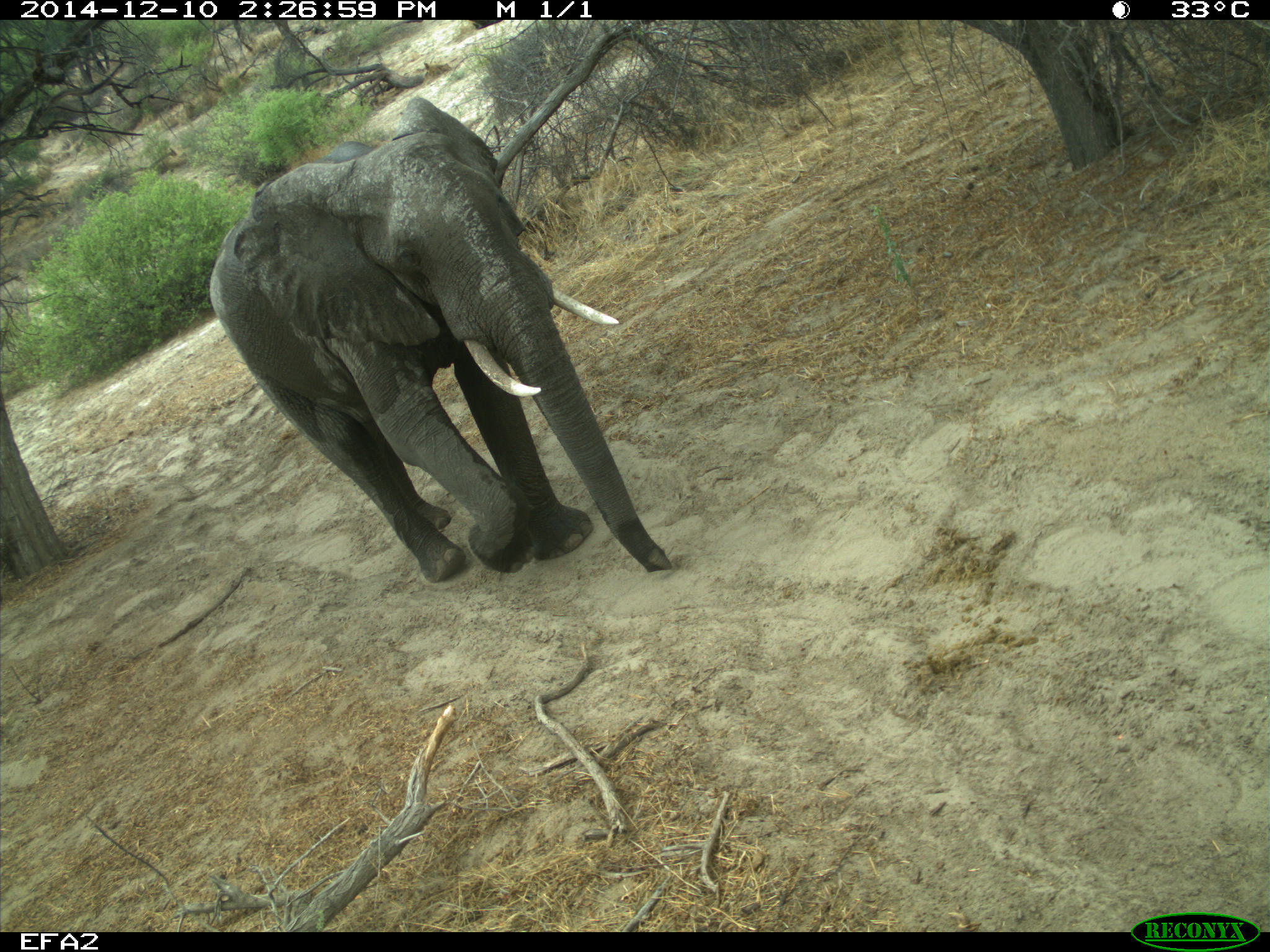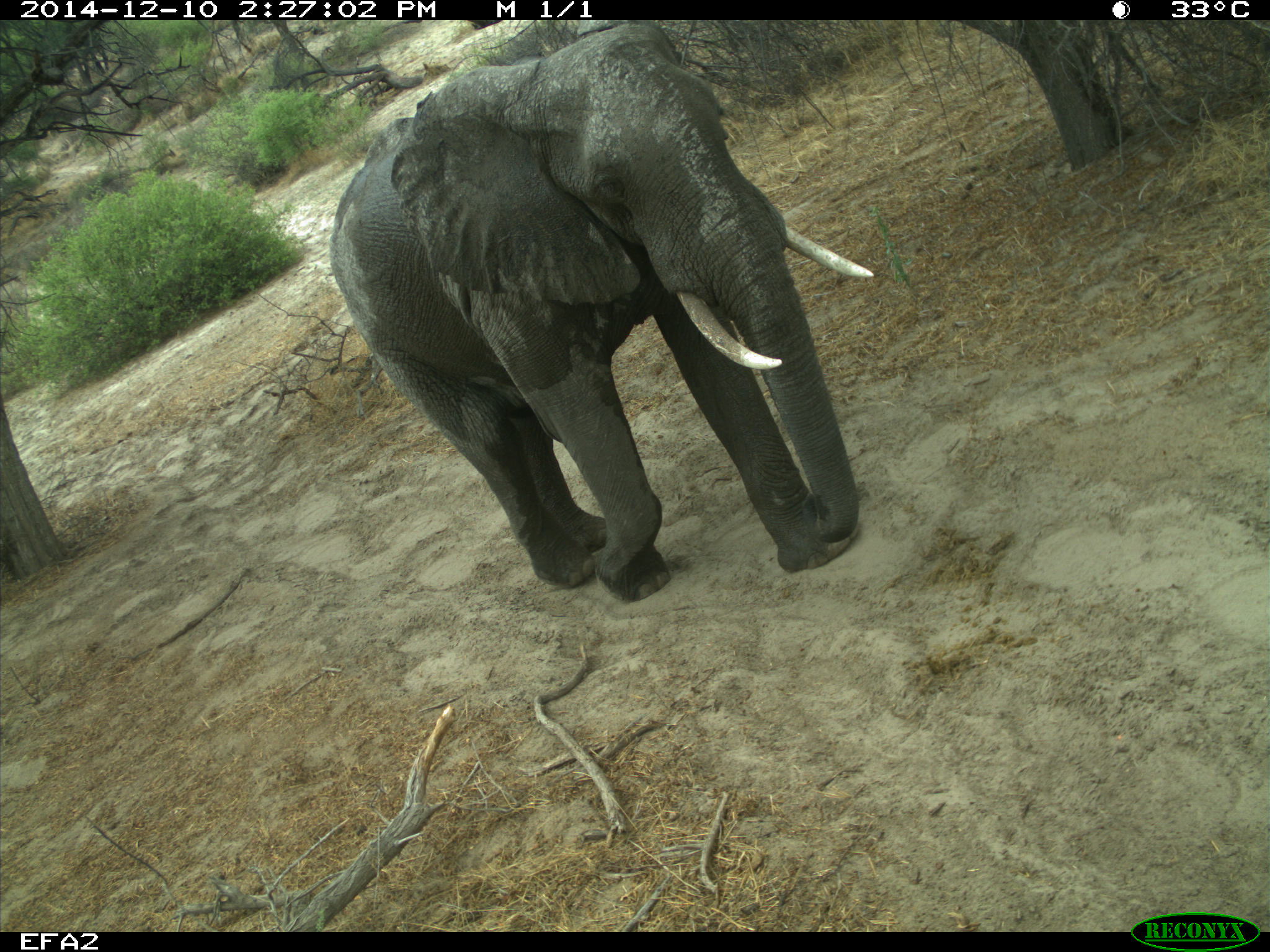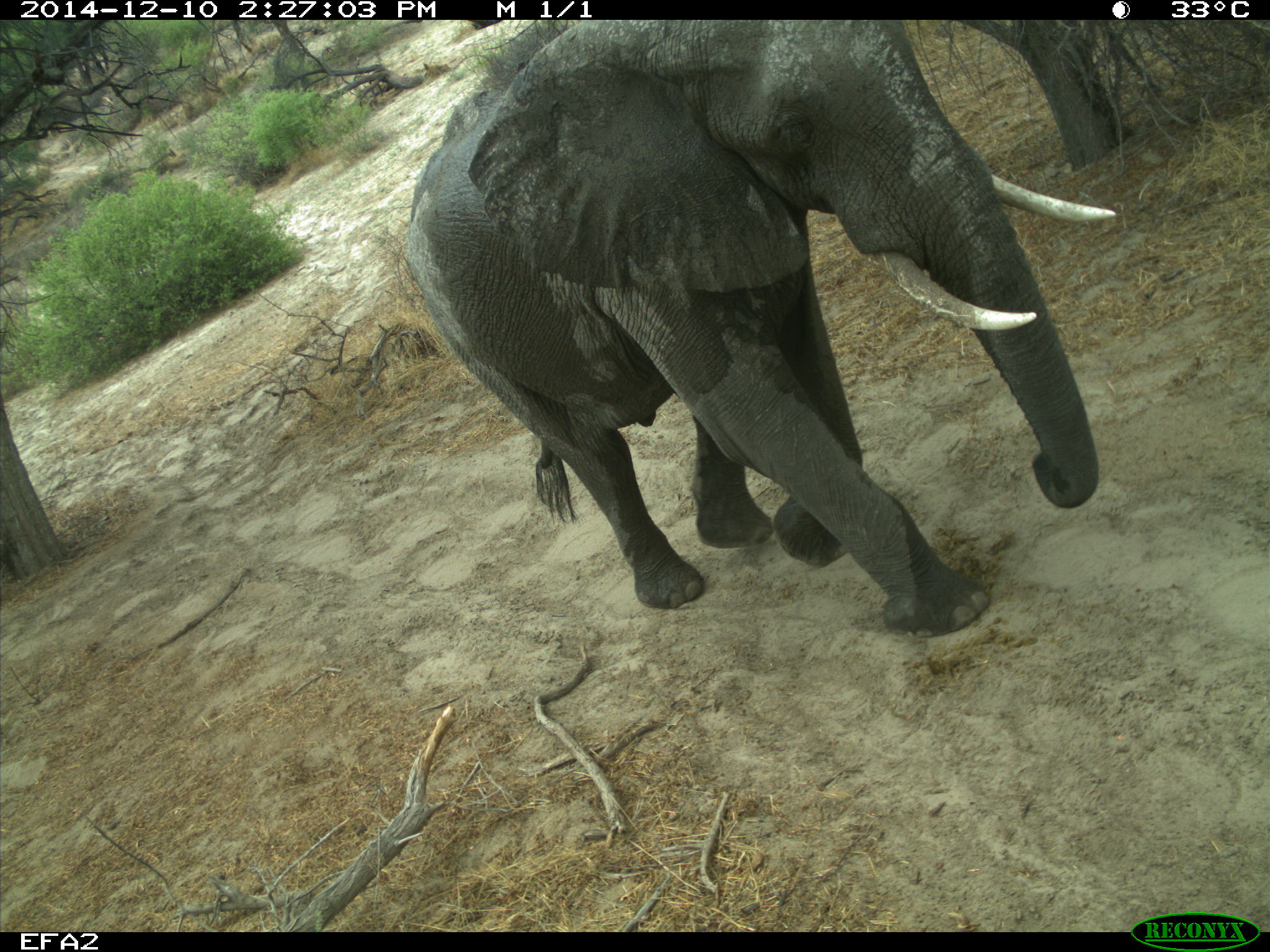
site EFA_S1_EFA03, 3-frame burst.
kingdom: Animalia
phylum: Chordata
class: Mammalia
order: Proboscidea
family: Elephantidae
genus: Loxodonta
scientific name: Loxodonta africana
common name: african bush elephant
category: elephant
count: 1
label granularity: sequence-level